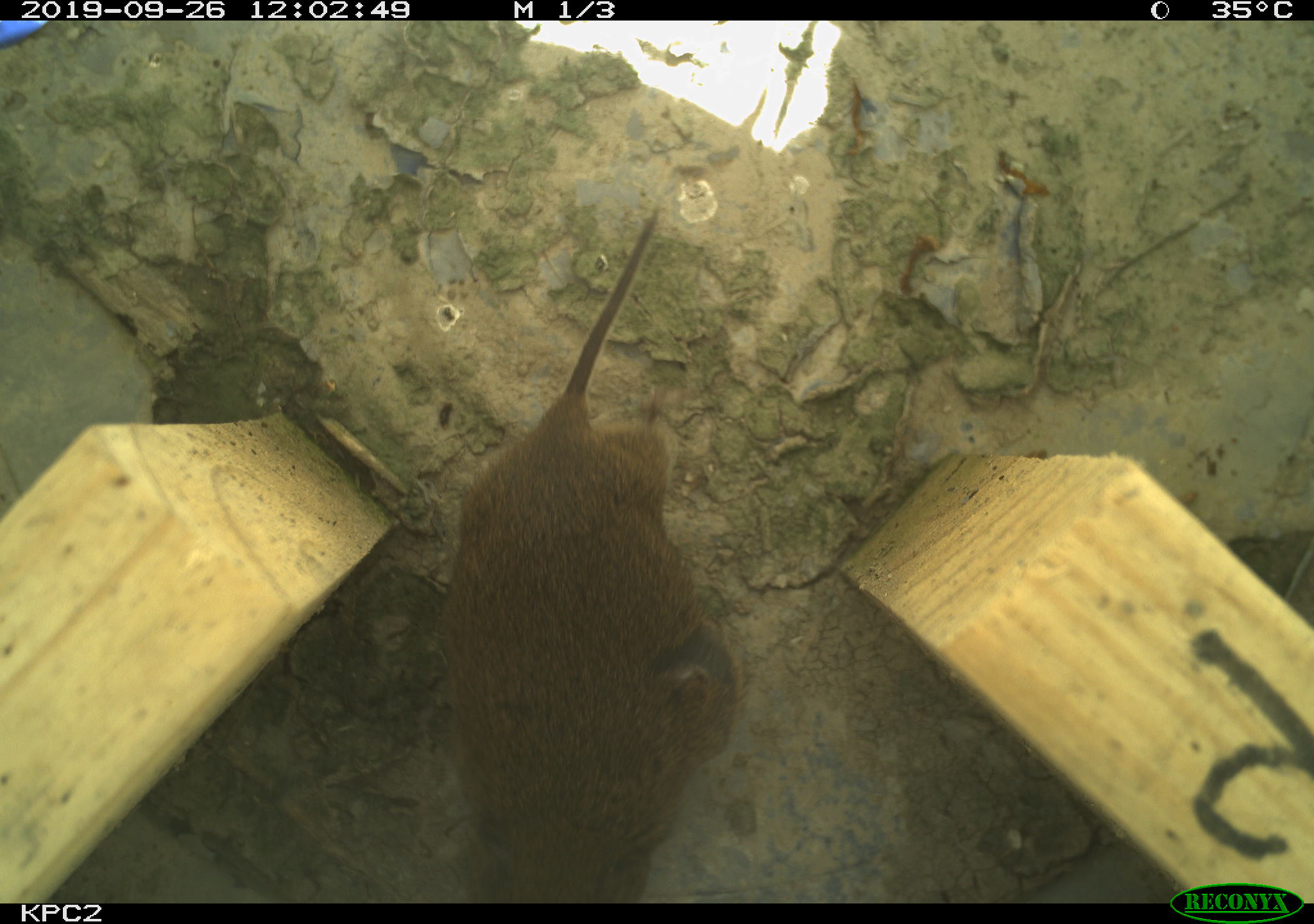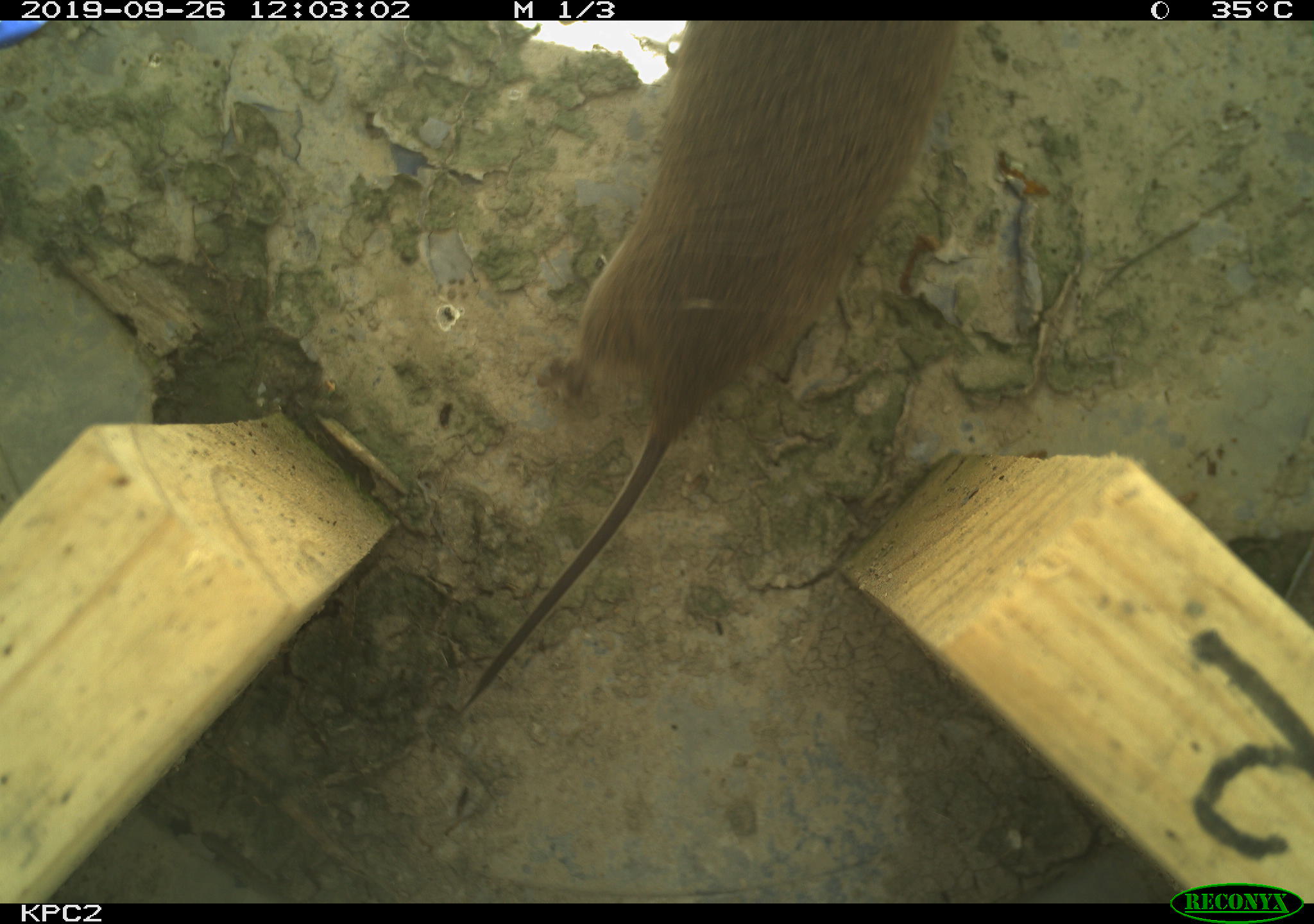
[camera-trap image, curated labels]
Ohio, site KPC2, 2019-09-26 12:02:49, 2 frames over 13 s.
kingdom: Animalia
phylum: Chordata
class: Mammalia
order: Rodentia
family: Cricetidae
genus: Microtus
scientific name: Microtus pennsylvanicus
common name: meadow vole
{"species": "meadow vole (Microtus pennsylvanicus)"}